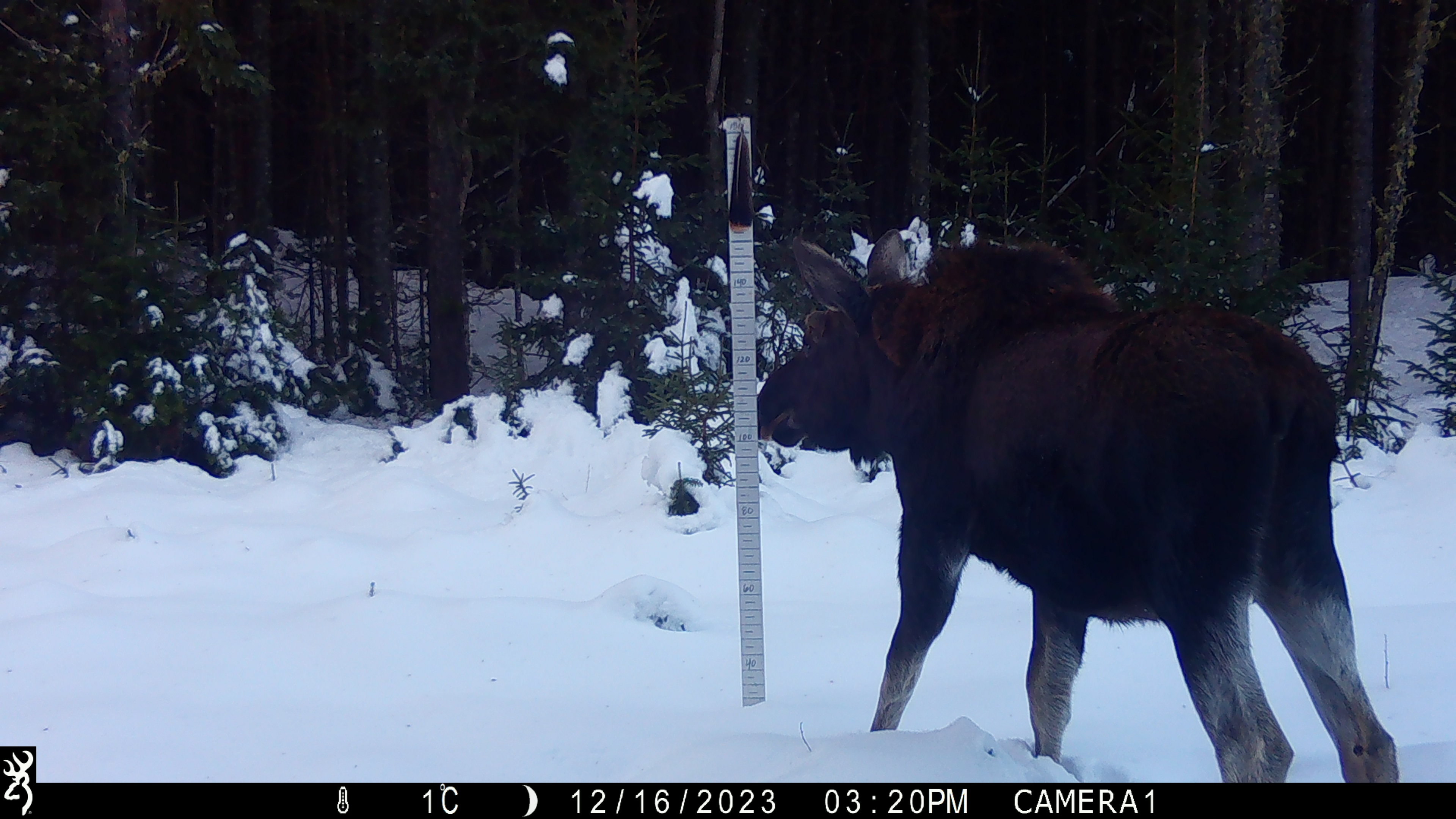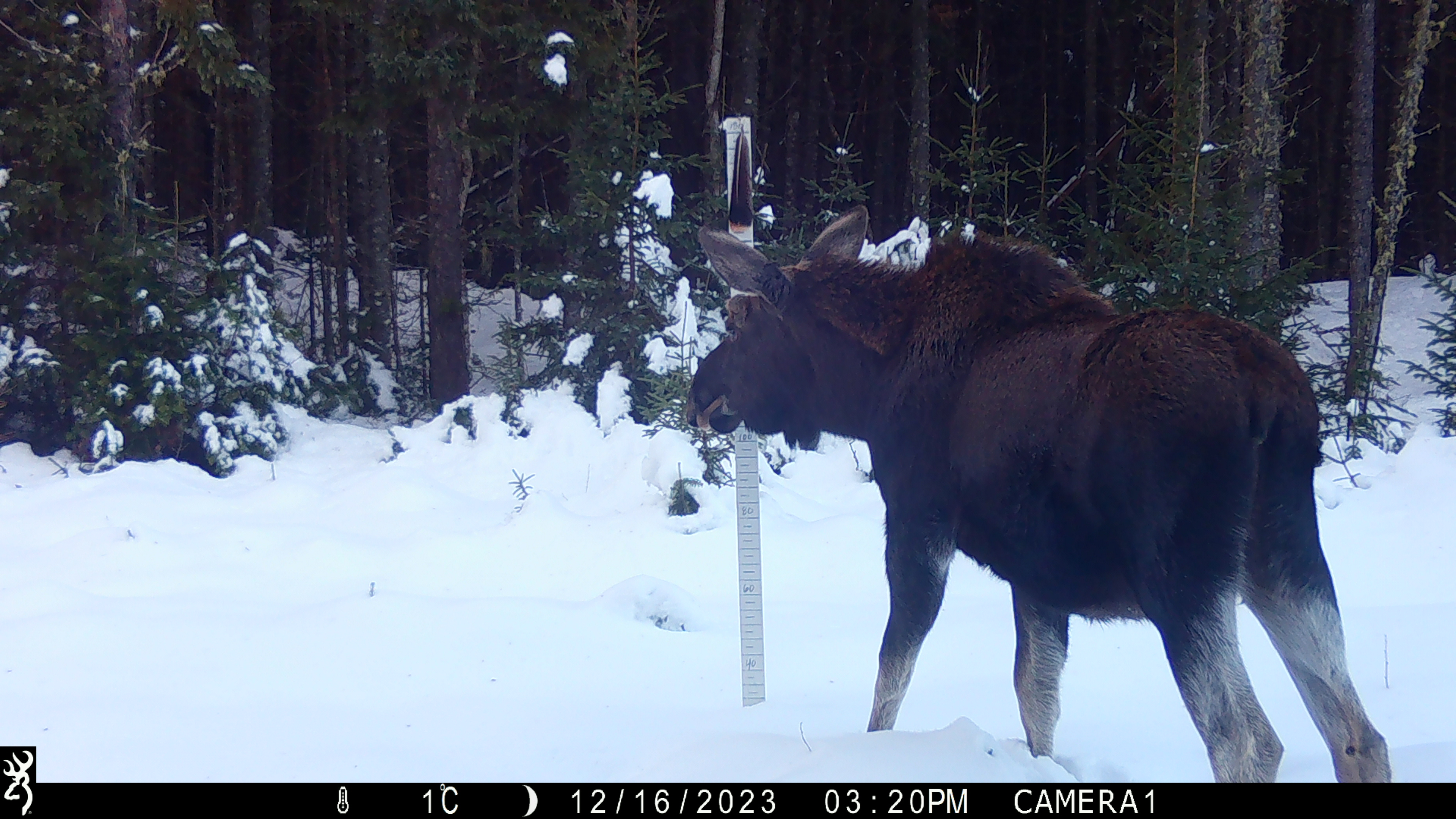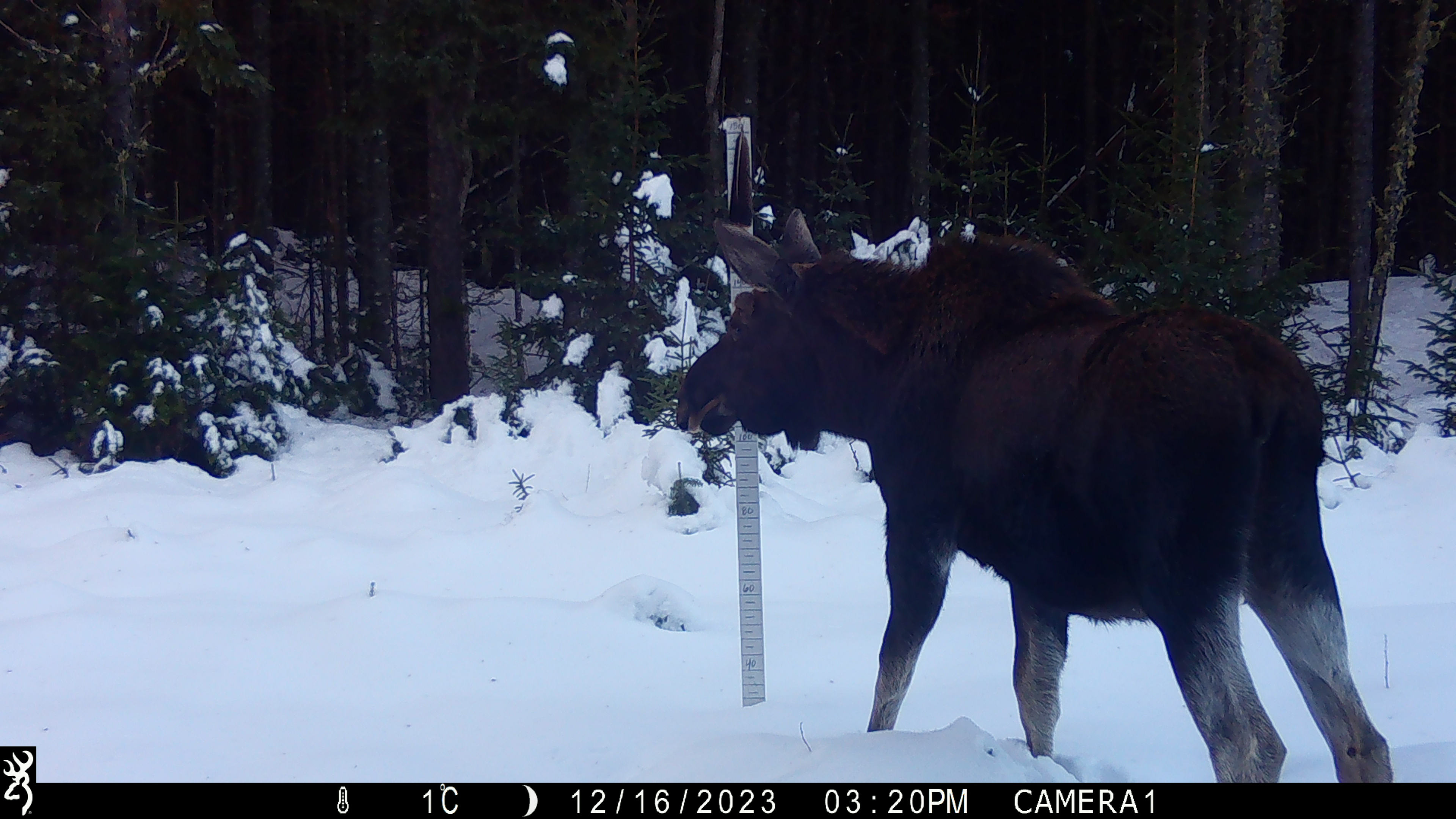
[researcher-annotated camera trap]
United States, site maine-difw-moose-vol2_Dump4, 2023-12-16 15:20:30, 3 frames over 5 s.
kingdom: Animalia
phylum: Chordata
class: Mammalia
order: Artiodactyla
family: Cervidae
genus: Alces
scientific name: Alces alces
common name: moose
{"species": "moose (Alces alces)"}